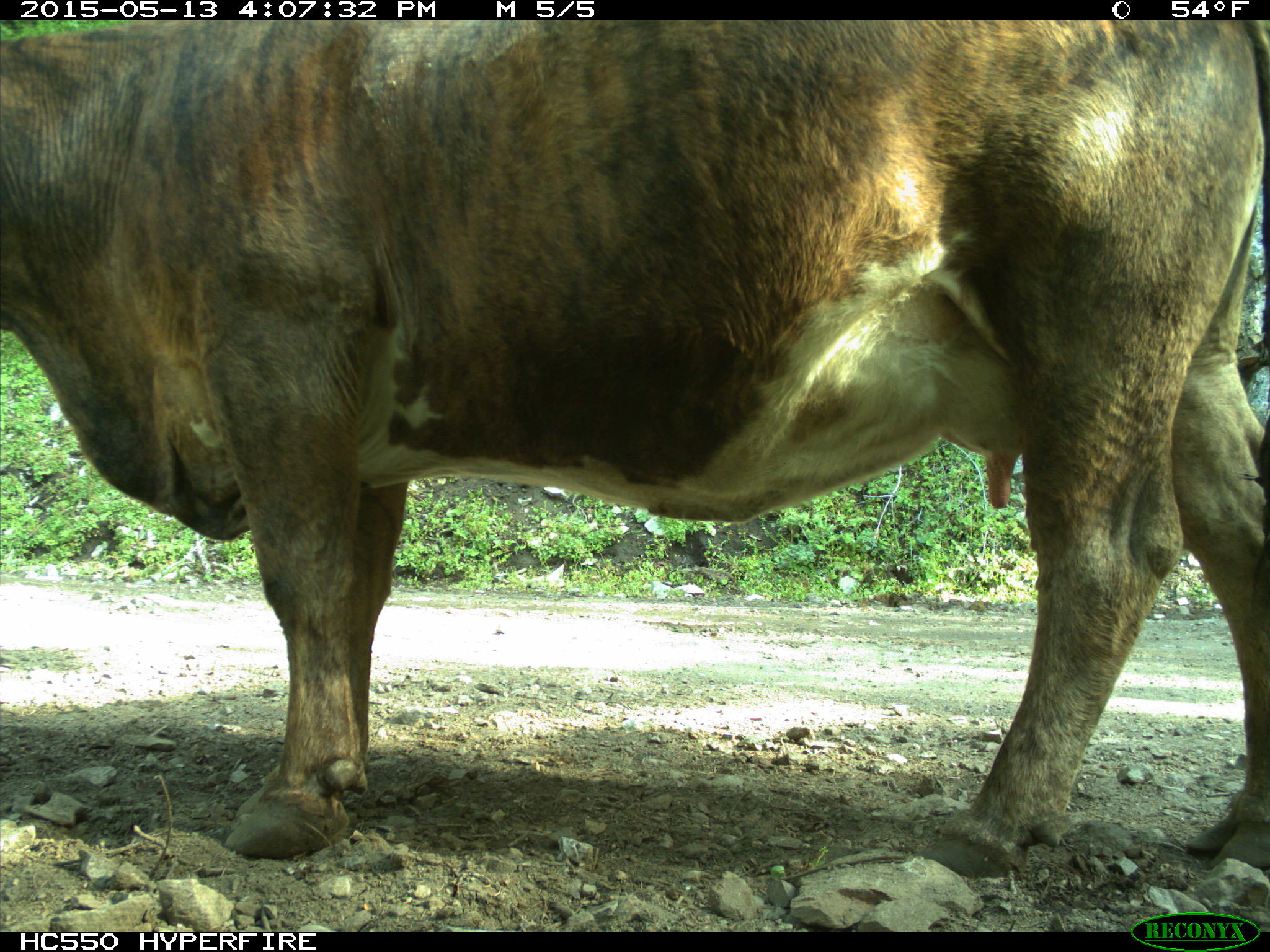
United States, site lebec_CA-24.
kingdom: Animalia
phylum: Chordata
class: Mammalia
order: Artiodactyla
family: Bovidae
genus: Bos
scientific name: Bos taurus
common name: domestic cow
Bos taurus (domestic cow).